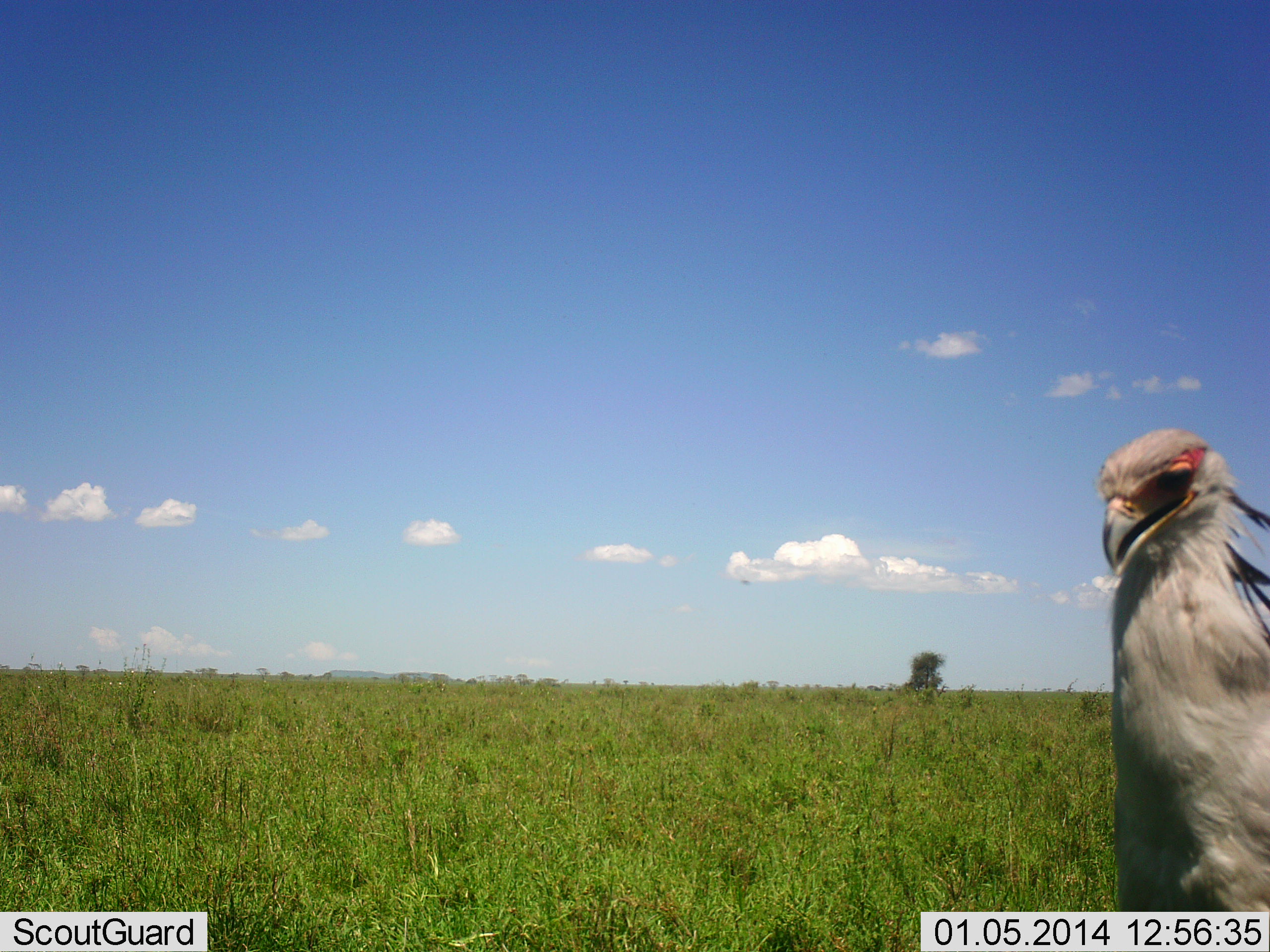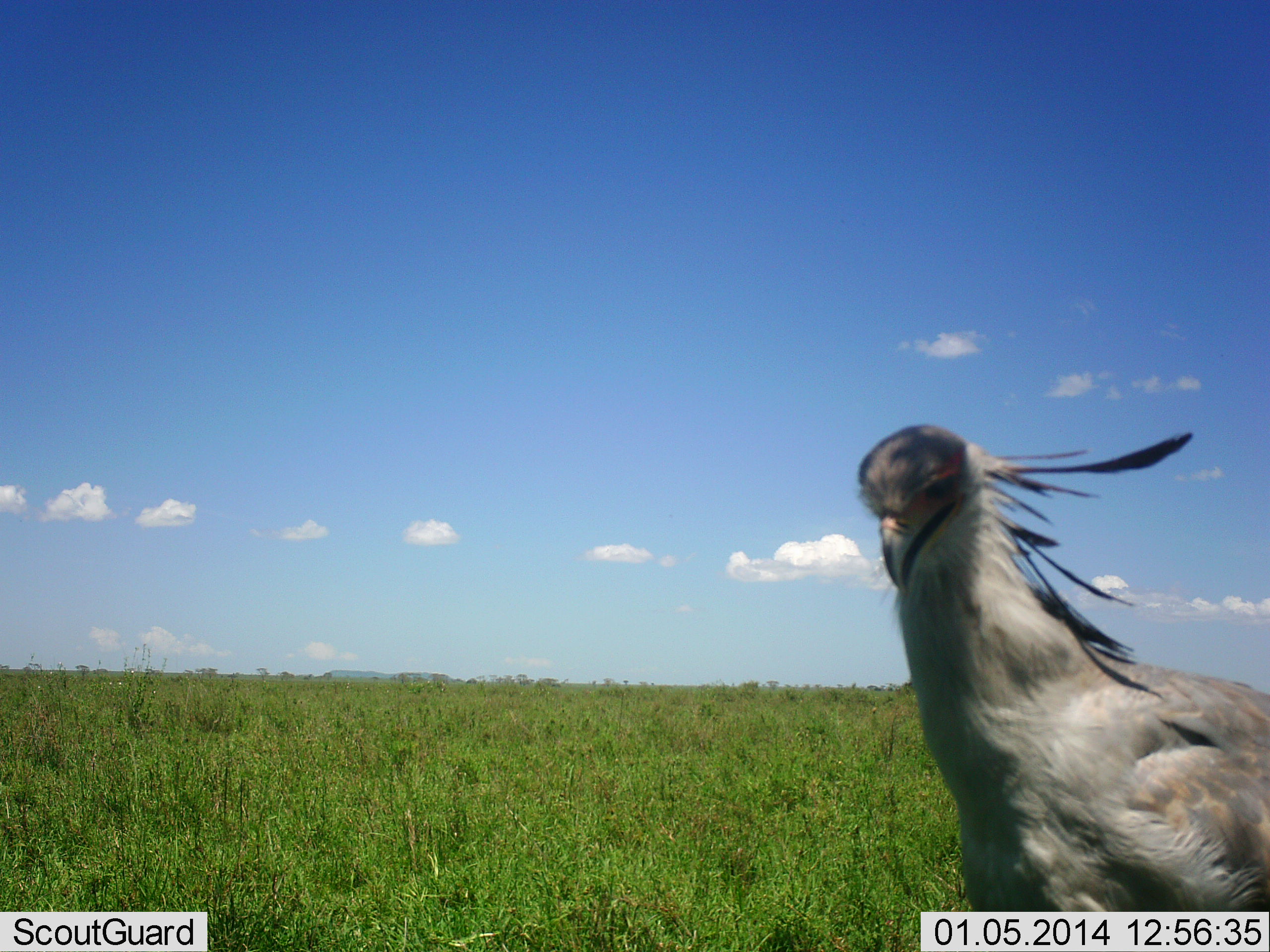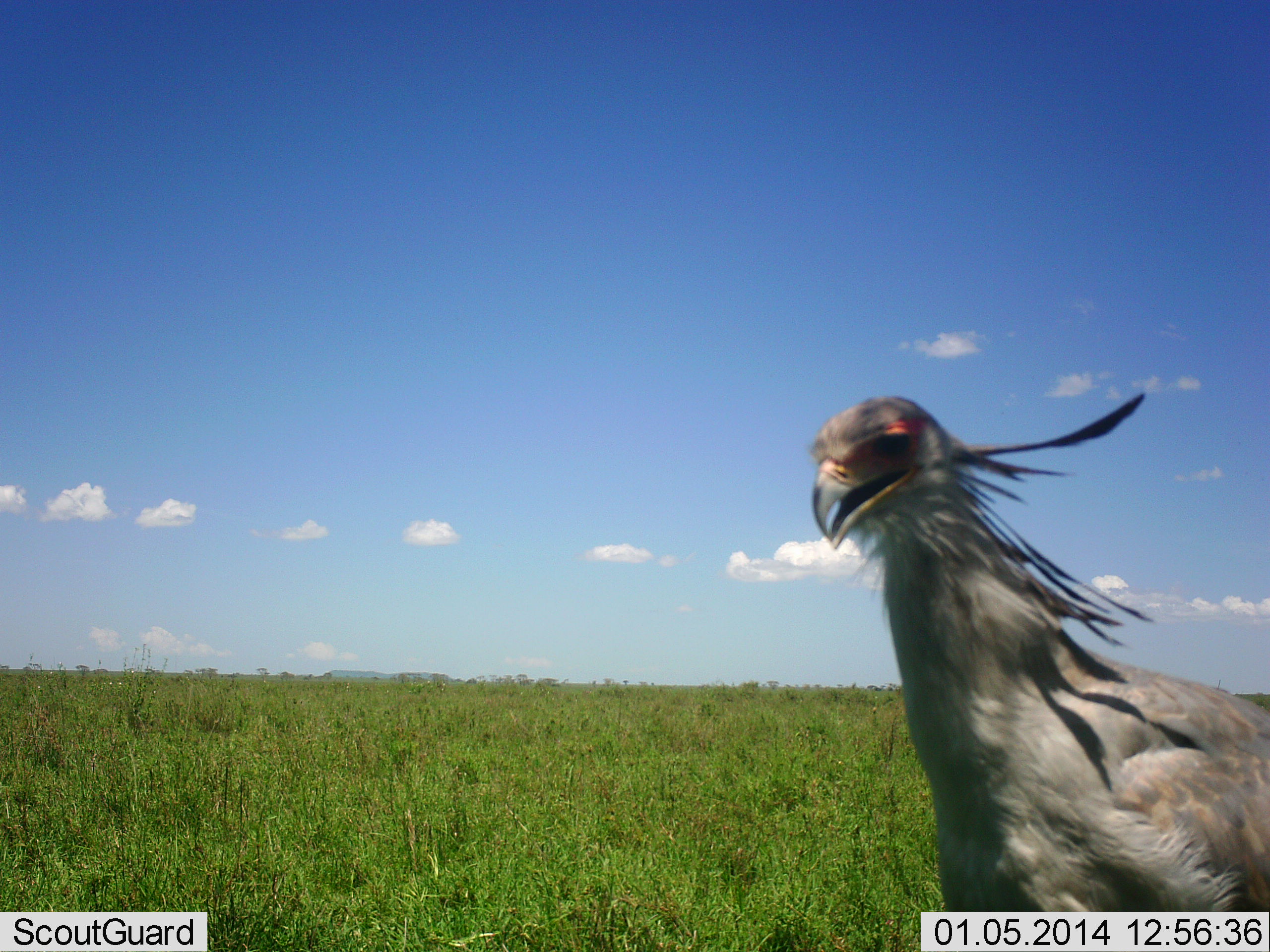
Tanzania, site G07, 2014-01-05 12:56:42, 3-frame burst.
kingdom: Animalia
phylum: Chordata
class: Aves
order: Accipitriformes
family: Sagittariidae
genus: Sagittarius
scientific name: Sagittarius serpentarius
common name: secretary bird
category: secretarybird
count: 1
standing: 30%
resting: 0%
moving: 70%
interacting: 0%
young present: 0%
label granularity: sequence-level